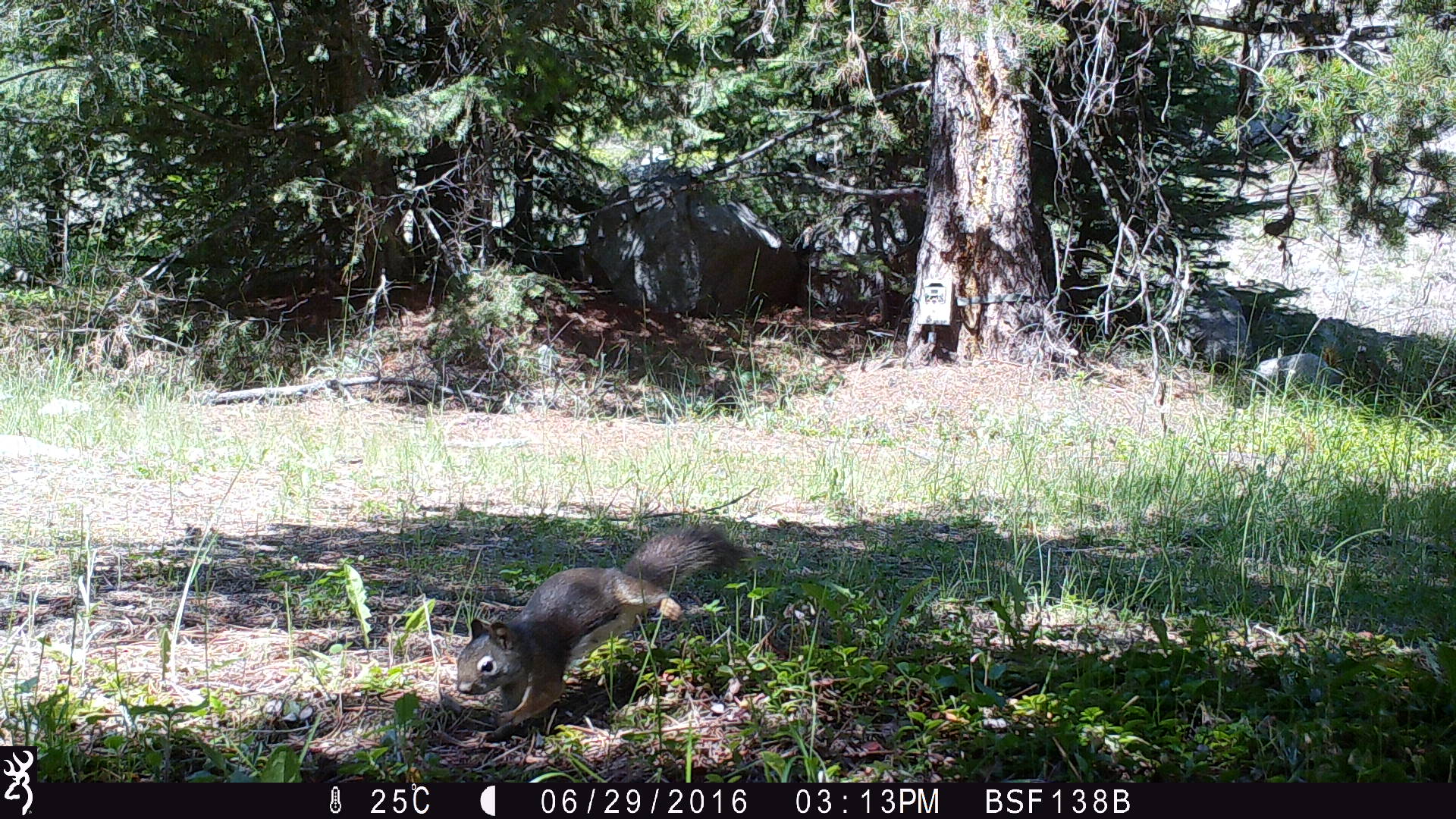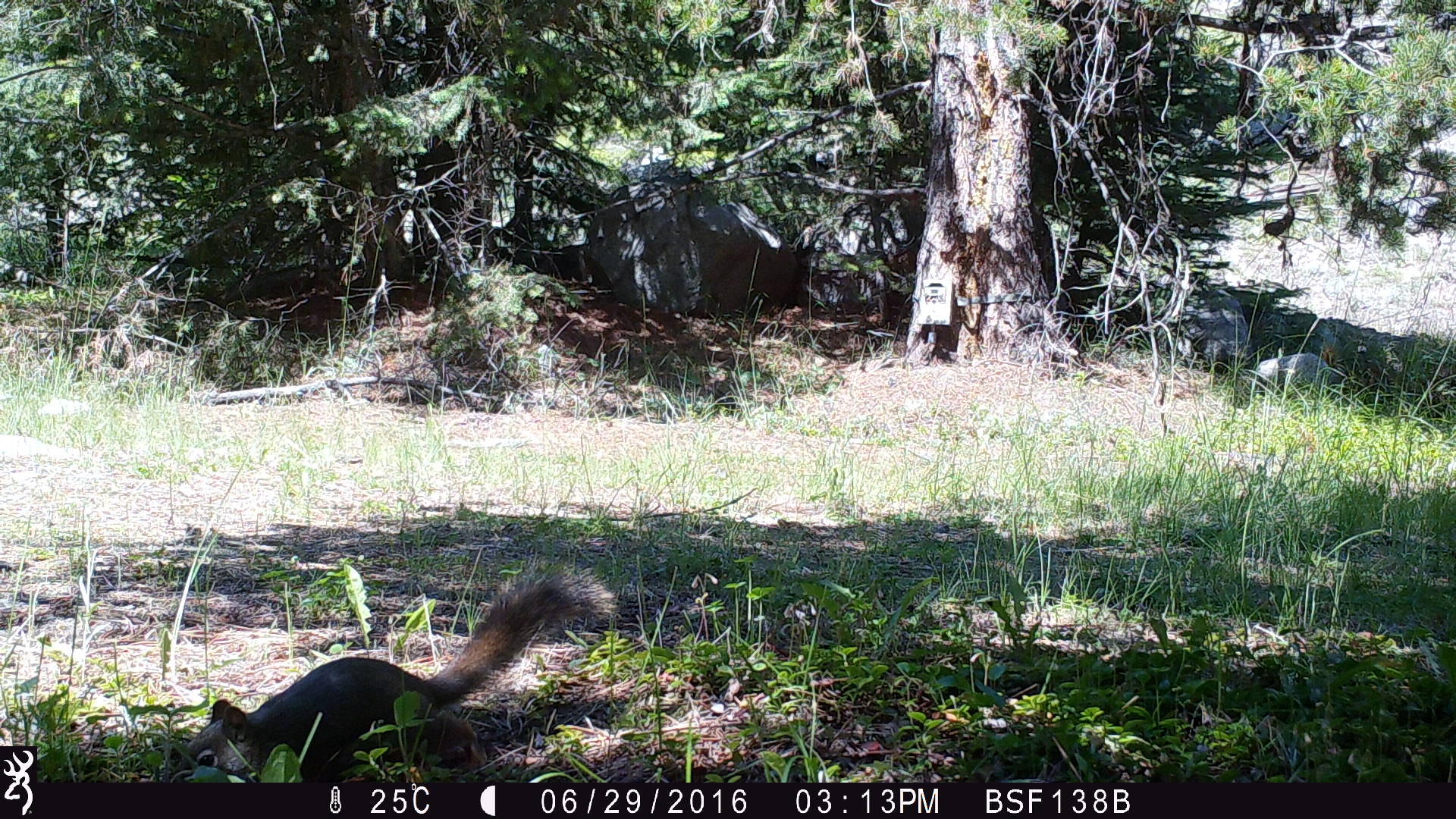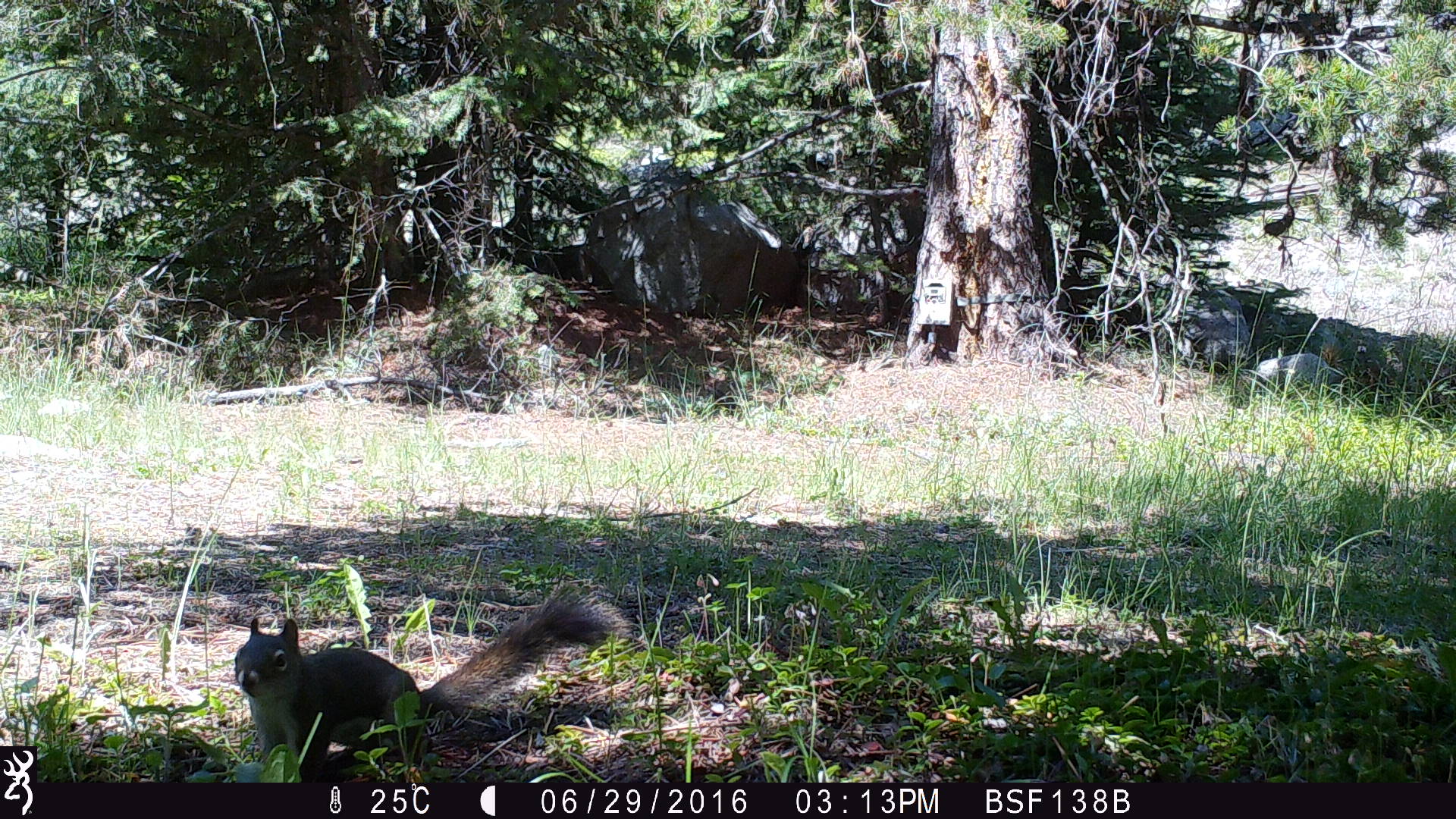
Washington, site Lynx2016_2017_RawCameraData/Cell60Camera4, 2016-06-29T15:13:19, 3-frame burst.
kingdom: Animalia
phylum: Chordata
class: Mammalia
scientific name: Mammalia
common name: small mammal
Small mammal (Mammalia). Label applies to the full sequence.